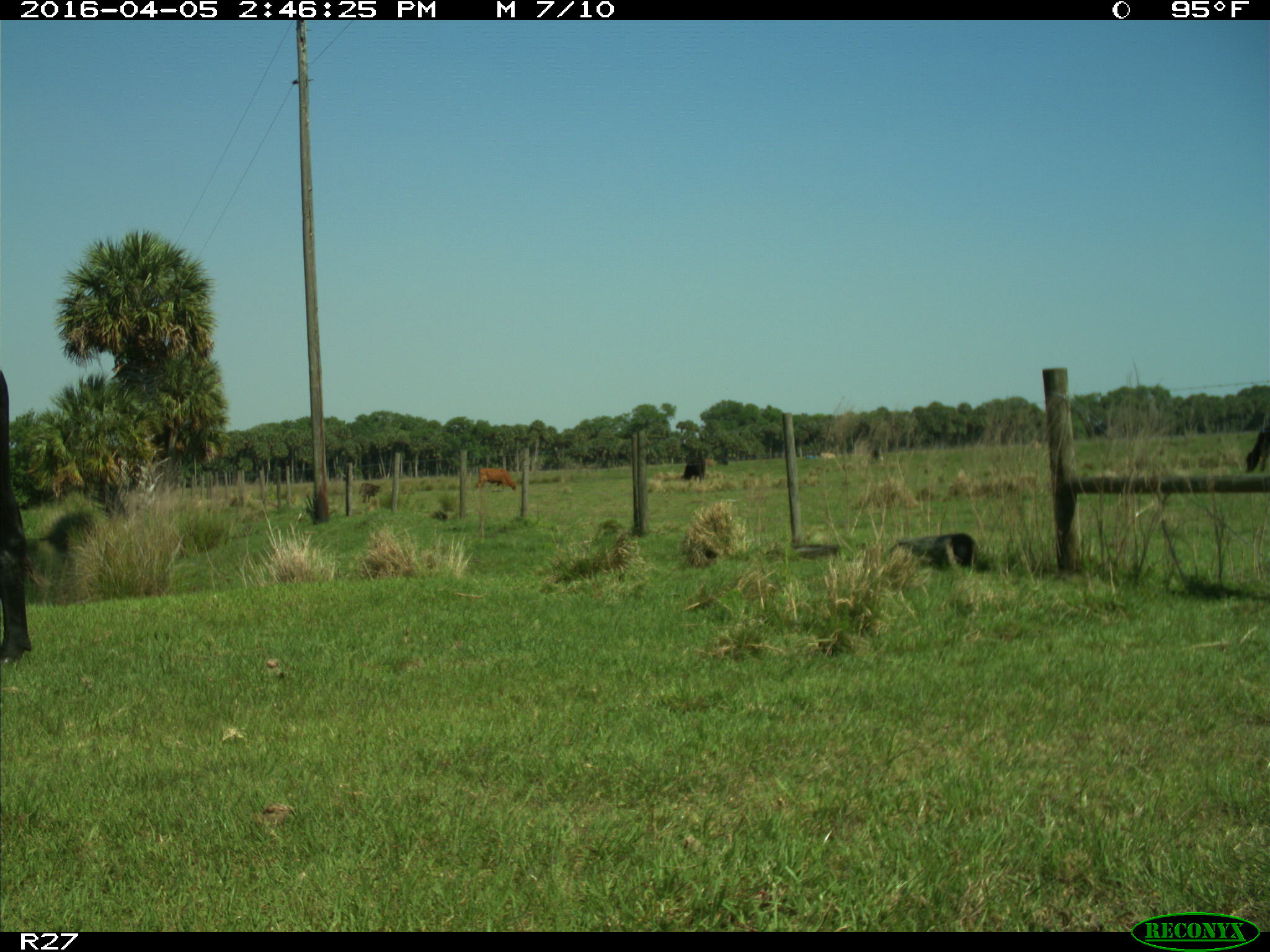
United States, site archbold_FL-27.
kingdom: Animalia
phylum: Chordata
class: Mammalia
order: Artiodactyla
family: Bovidae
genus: Bos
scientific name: Bos taurus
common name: domestic cow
Bos taurus (domestic cow).